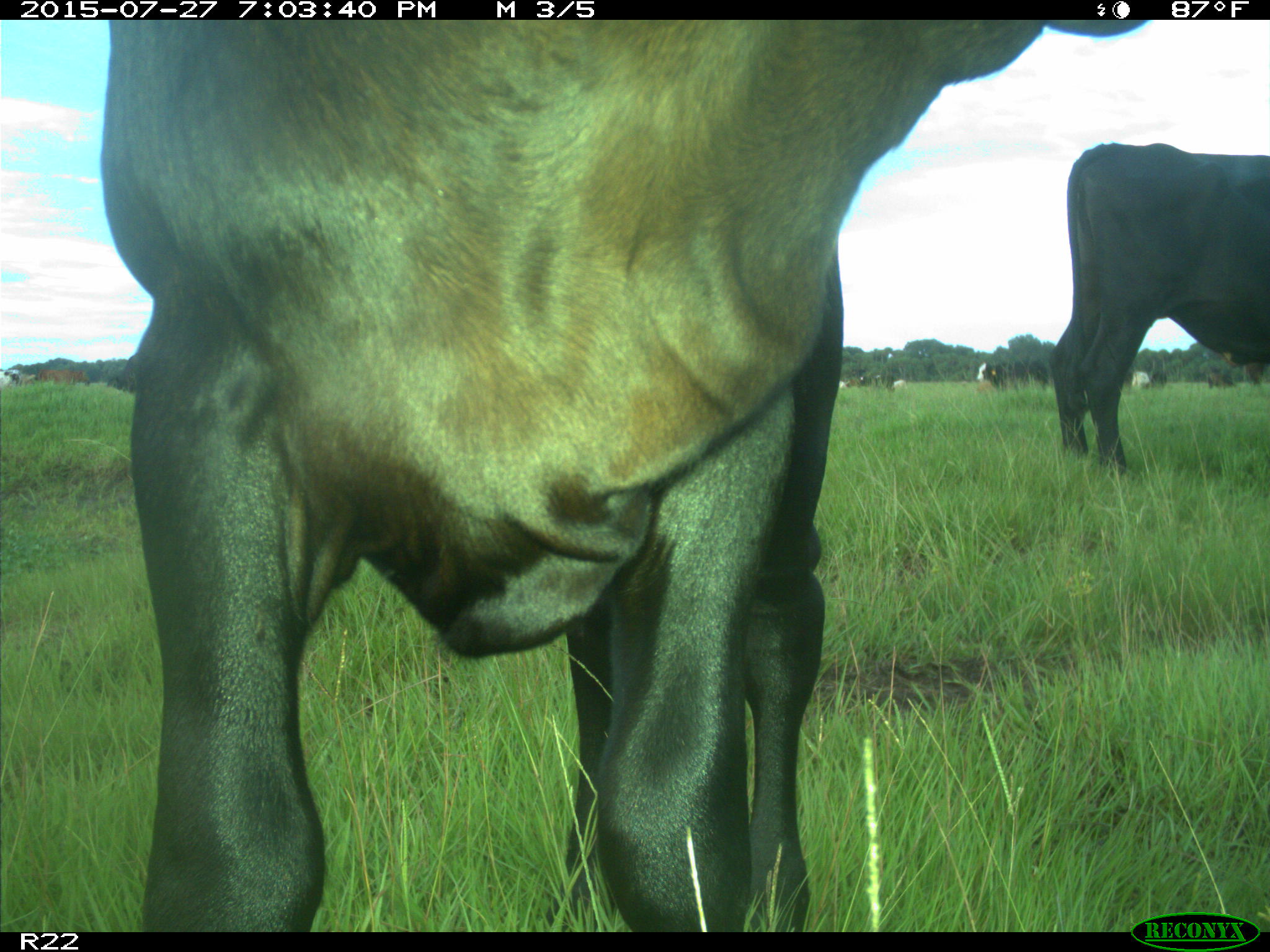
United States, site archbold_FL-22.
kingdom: Animalia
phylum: Chordata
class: Mammalia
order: Artiodactyla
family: Bovidae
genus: Bos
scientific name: Bos taurus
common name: domestic cow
Bos taurus (domestic cow).